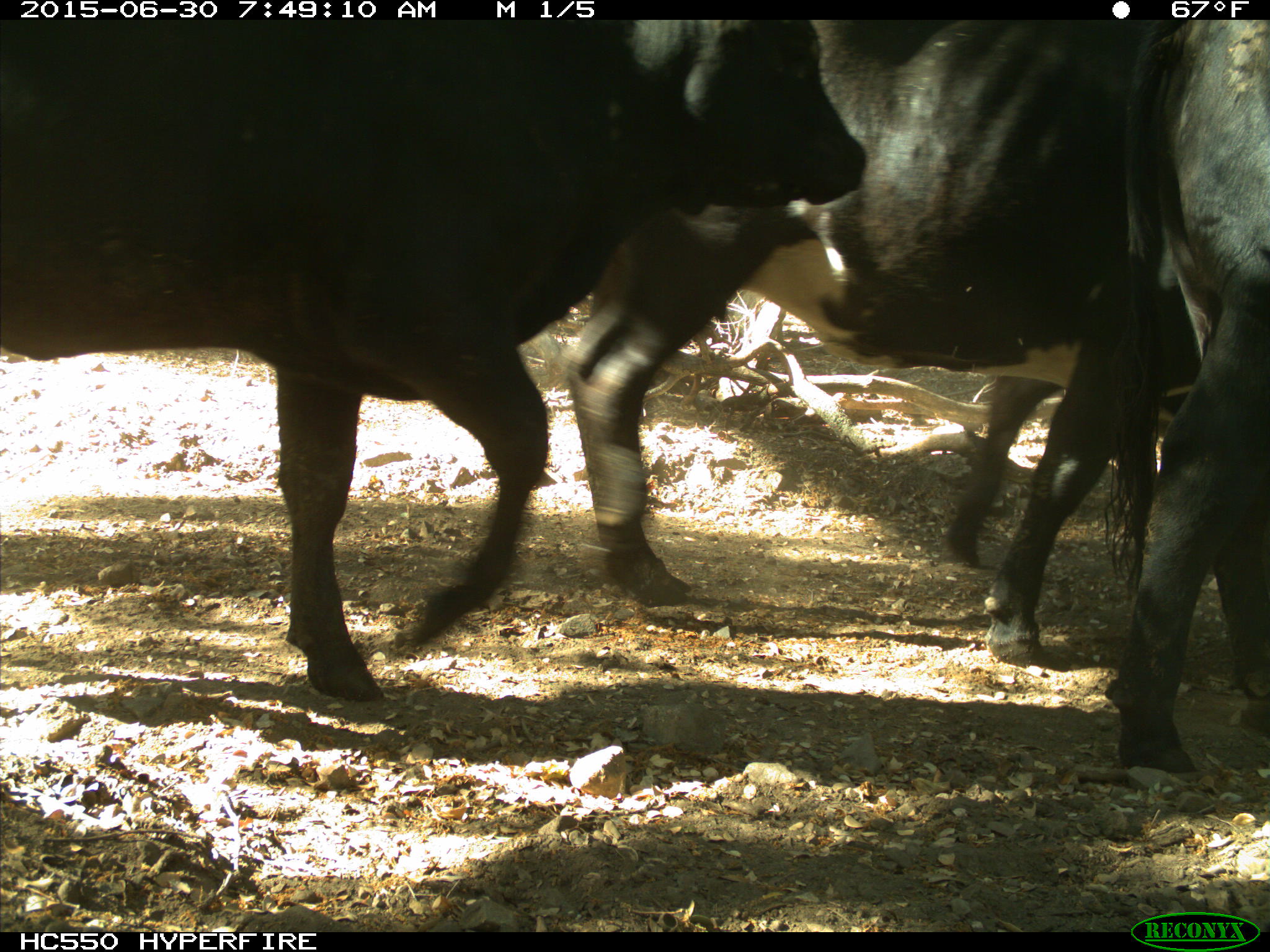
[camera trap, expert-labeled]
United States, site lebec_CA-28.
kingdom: Animalia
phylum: Chordata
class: Mammalia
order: Artiodactyla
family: Bovidae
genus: Bos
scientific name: Bos taurus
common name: domestic cow